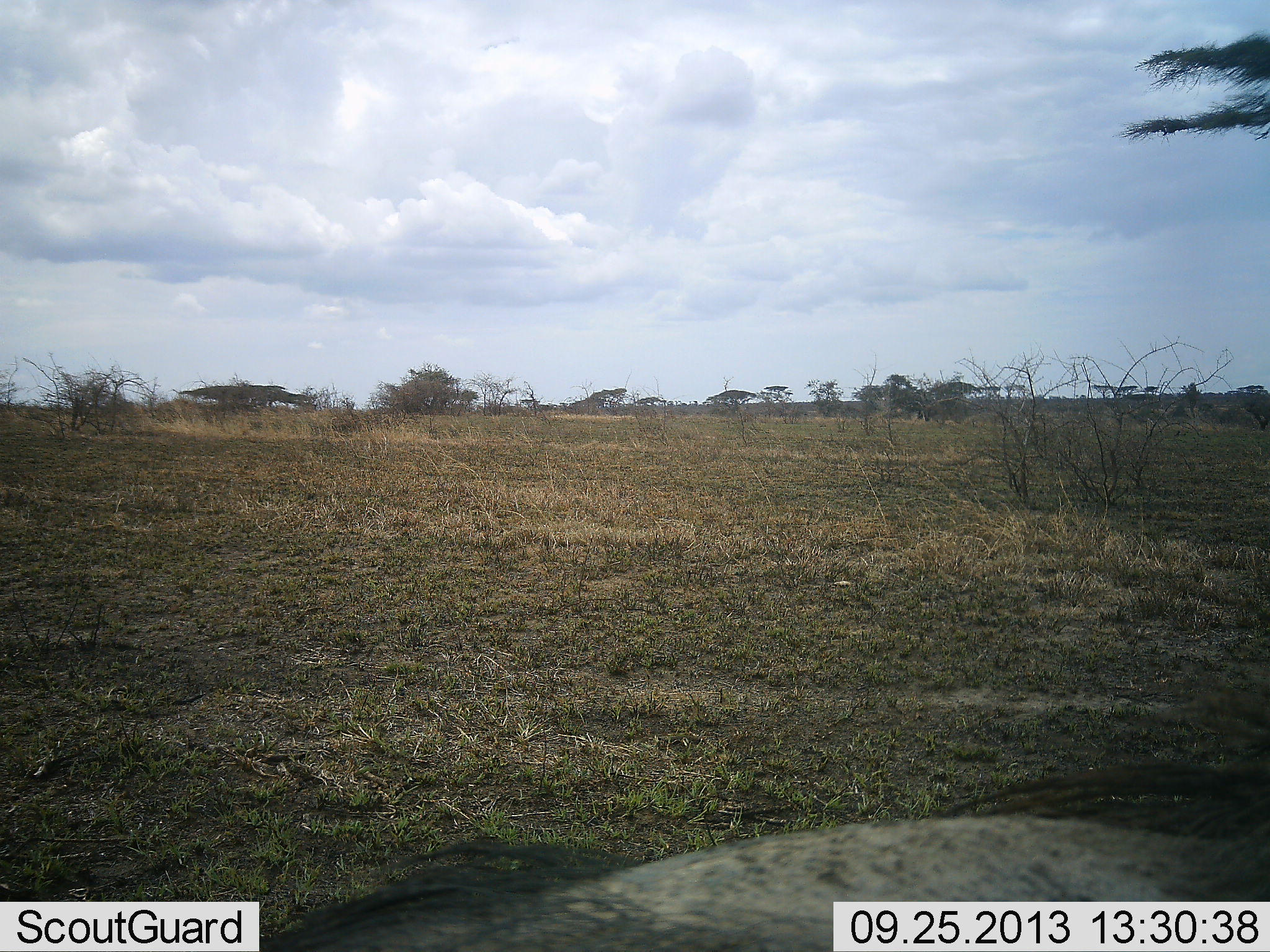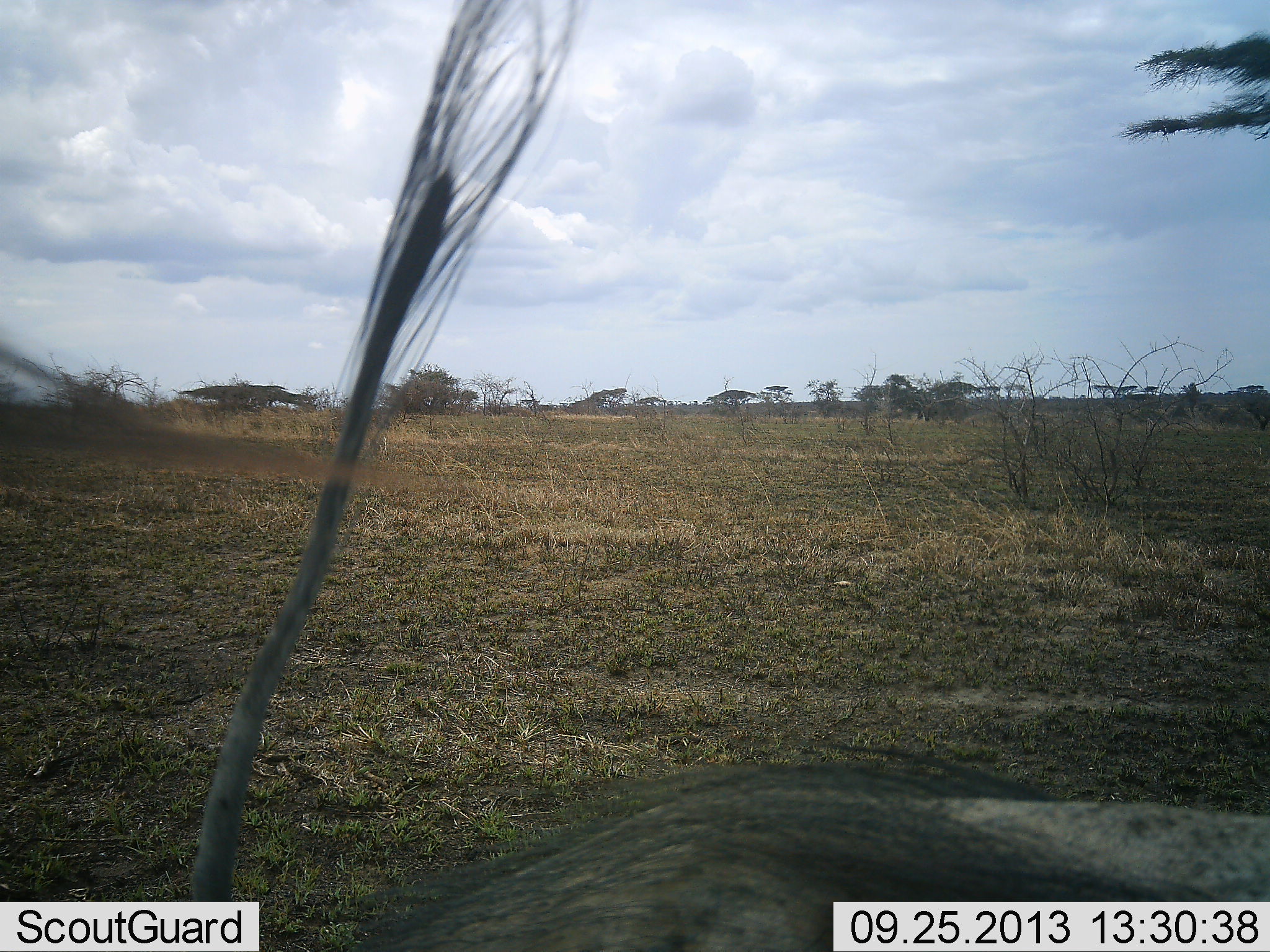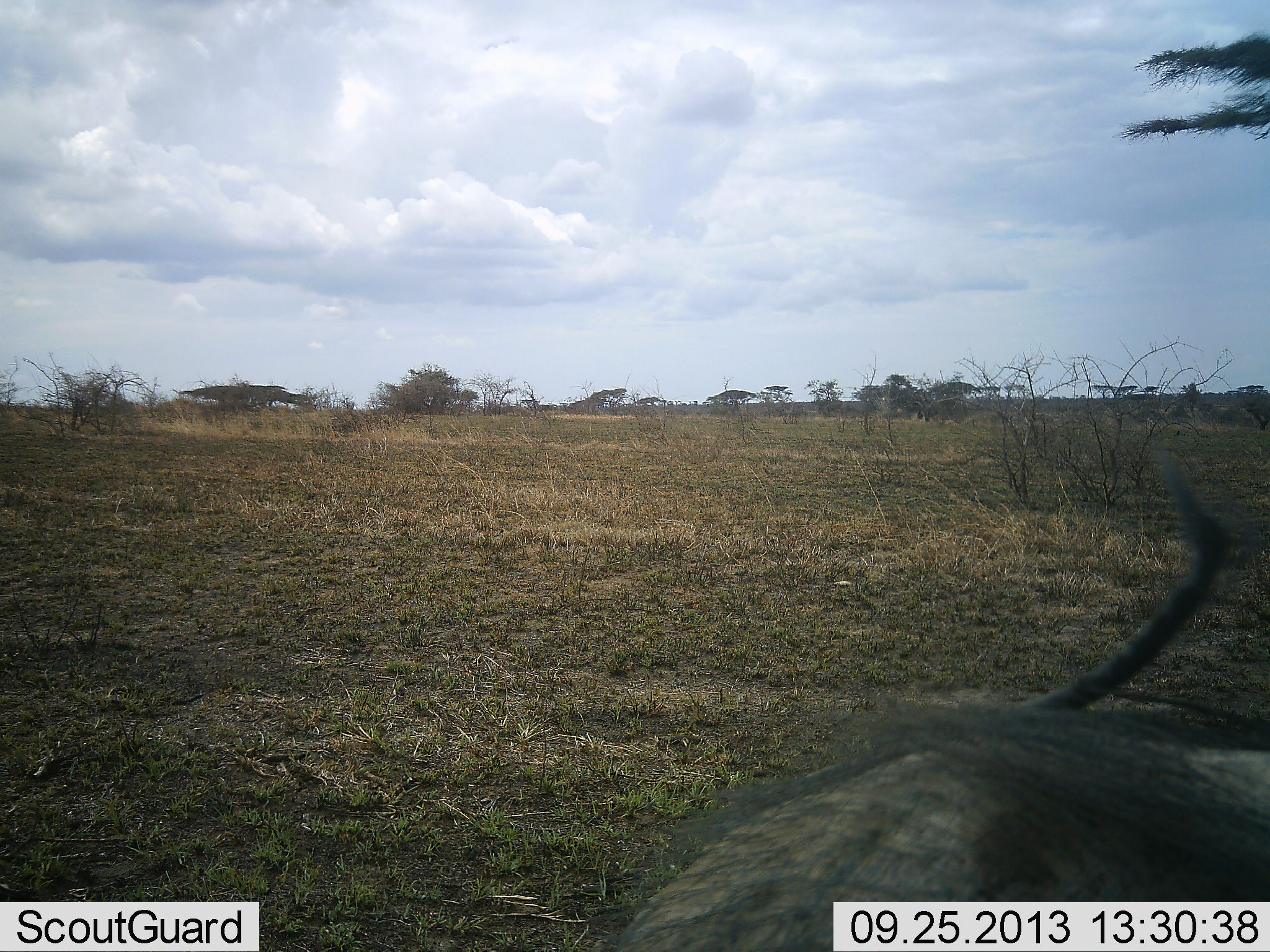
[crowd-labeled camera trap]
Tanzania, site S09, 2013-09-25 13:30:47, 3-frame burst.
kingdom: Animalia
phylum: Chordata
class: Mammalia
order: Artiodactyla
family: Suidae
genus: Phacochoerus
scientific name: Phacochoerus africanus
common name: warthog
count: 1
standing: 60%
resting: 0%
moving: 30%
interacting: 10%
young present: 0%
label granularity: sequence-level